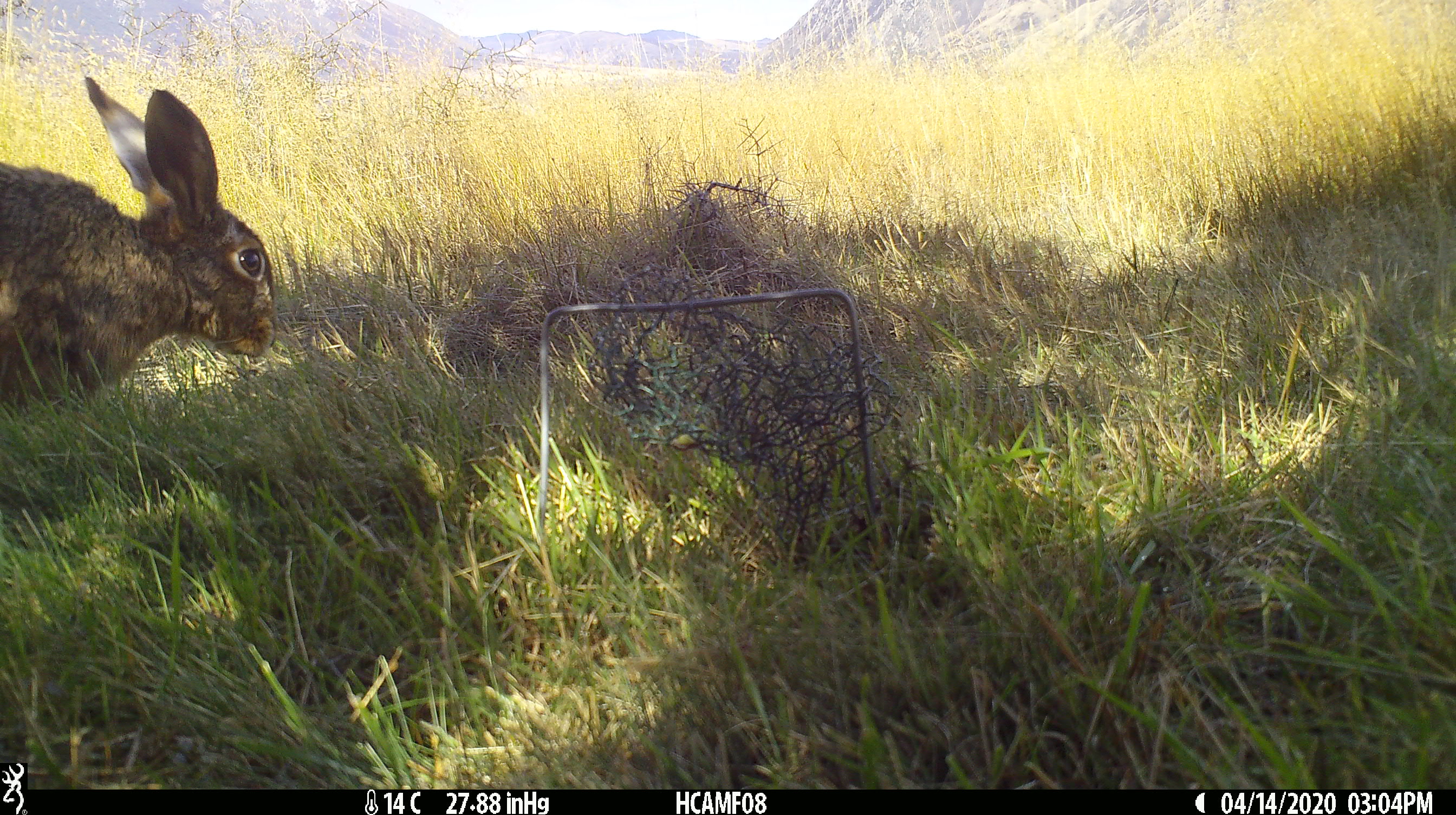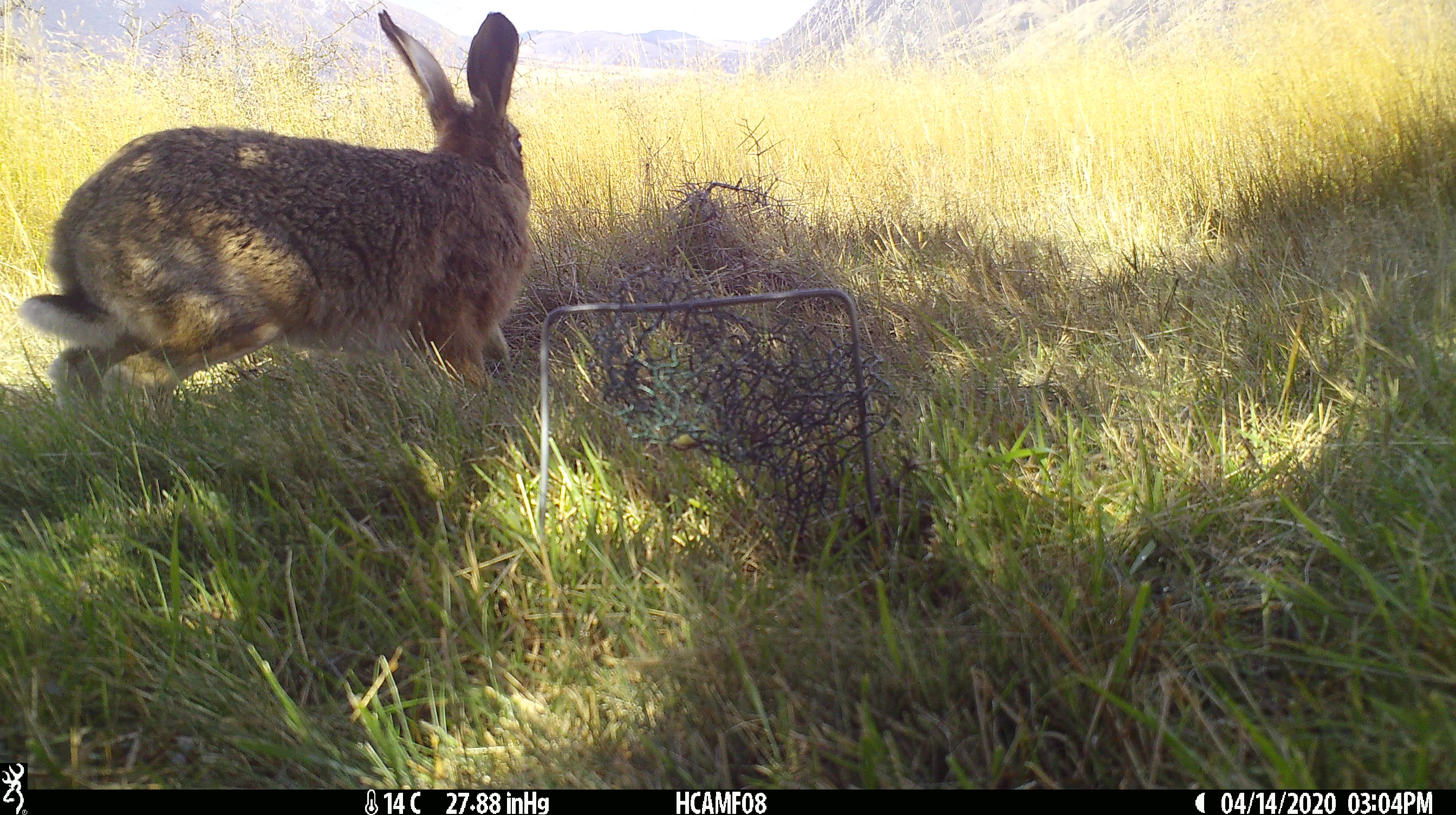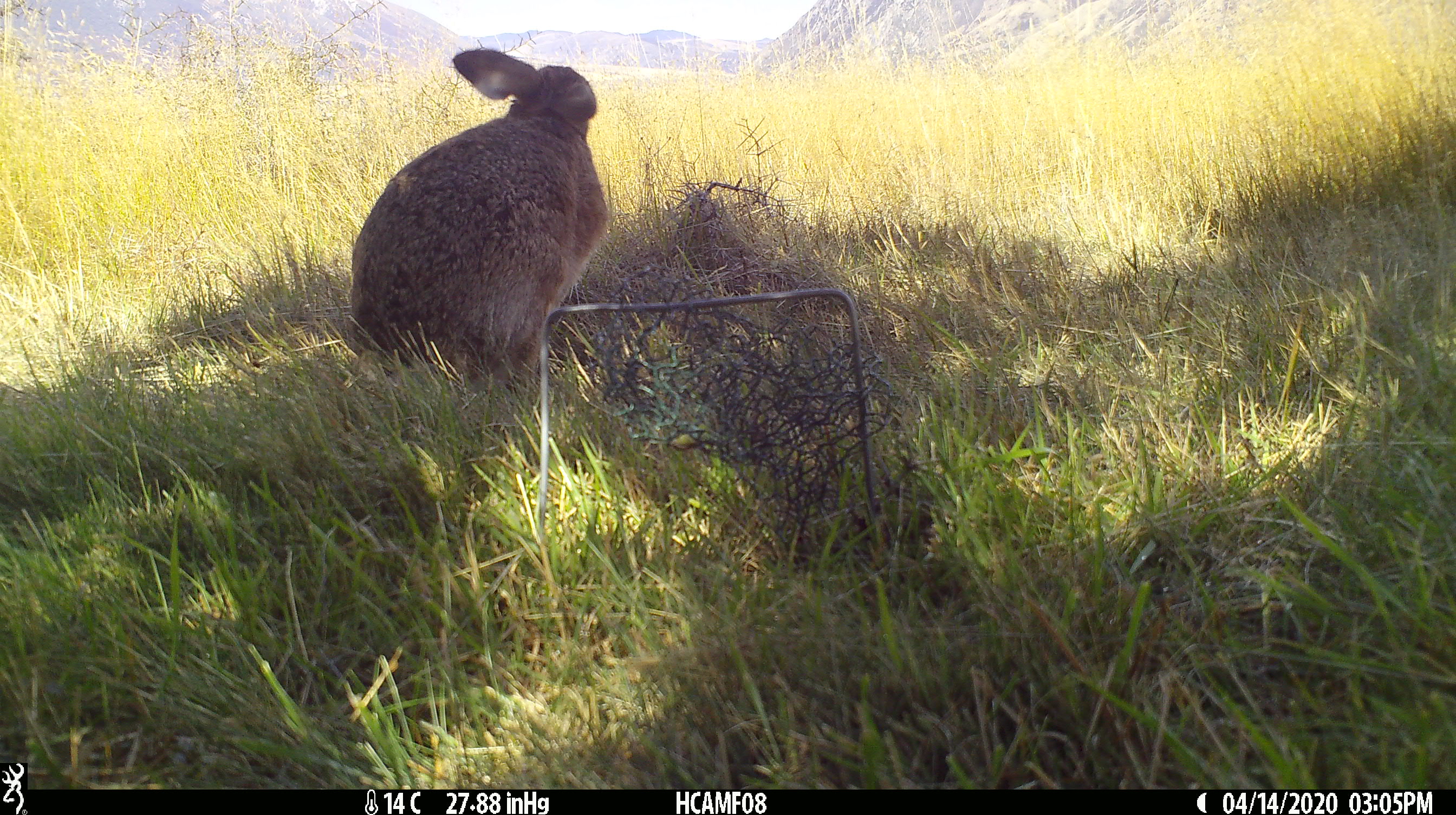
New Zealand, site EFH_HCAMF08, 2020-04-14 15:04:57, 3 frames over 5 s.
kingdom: Animalia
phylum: Chordata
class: Mammalia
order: Lagomorpha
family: Leporidae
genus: Oryctolagus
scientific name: Oryctolagus cuniculus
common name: european rabbit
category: rabbit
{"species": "rabbit (european rabbit) (Oryctolagus cuniculus)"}